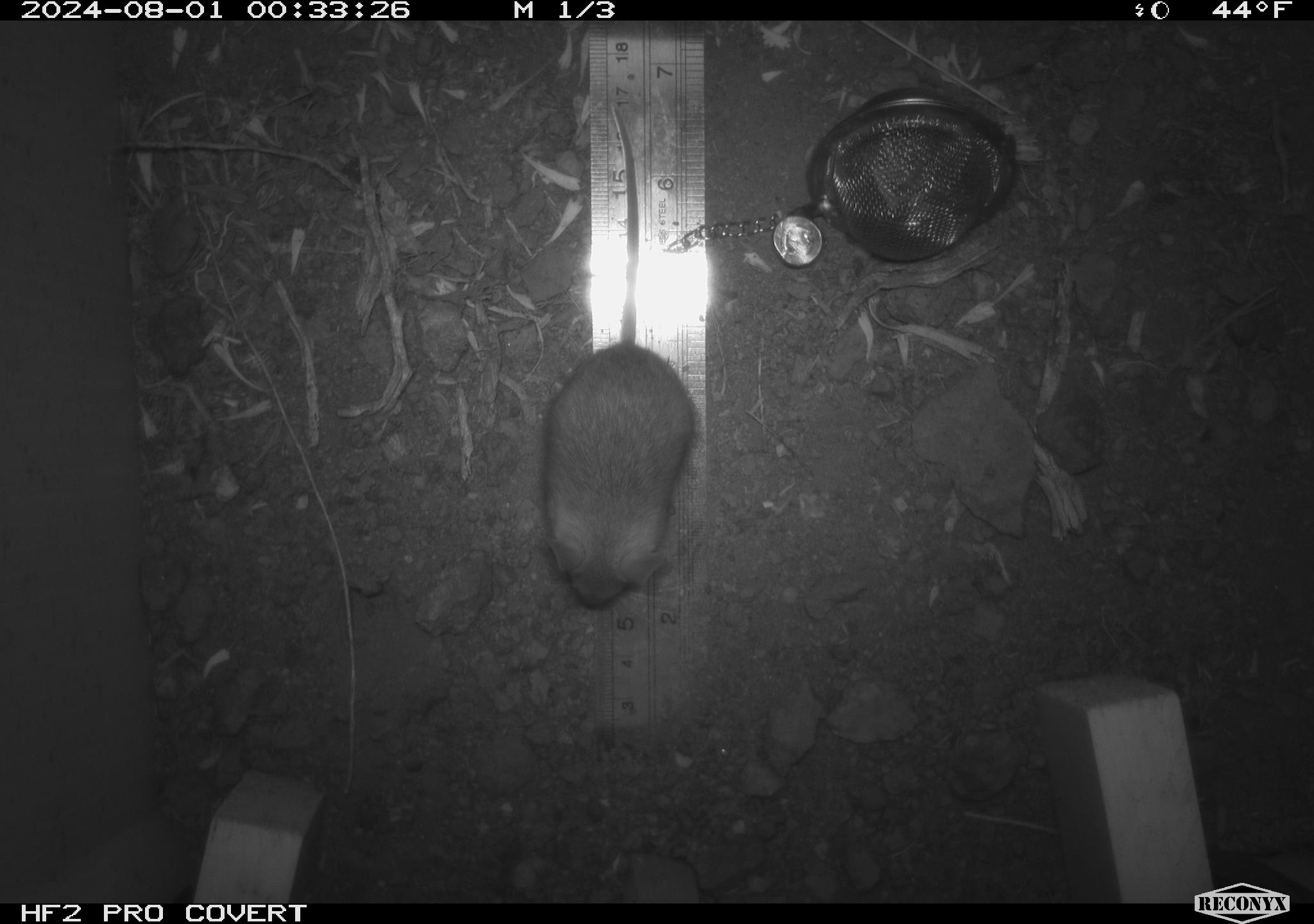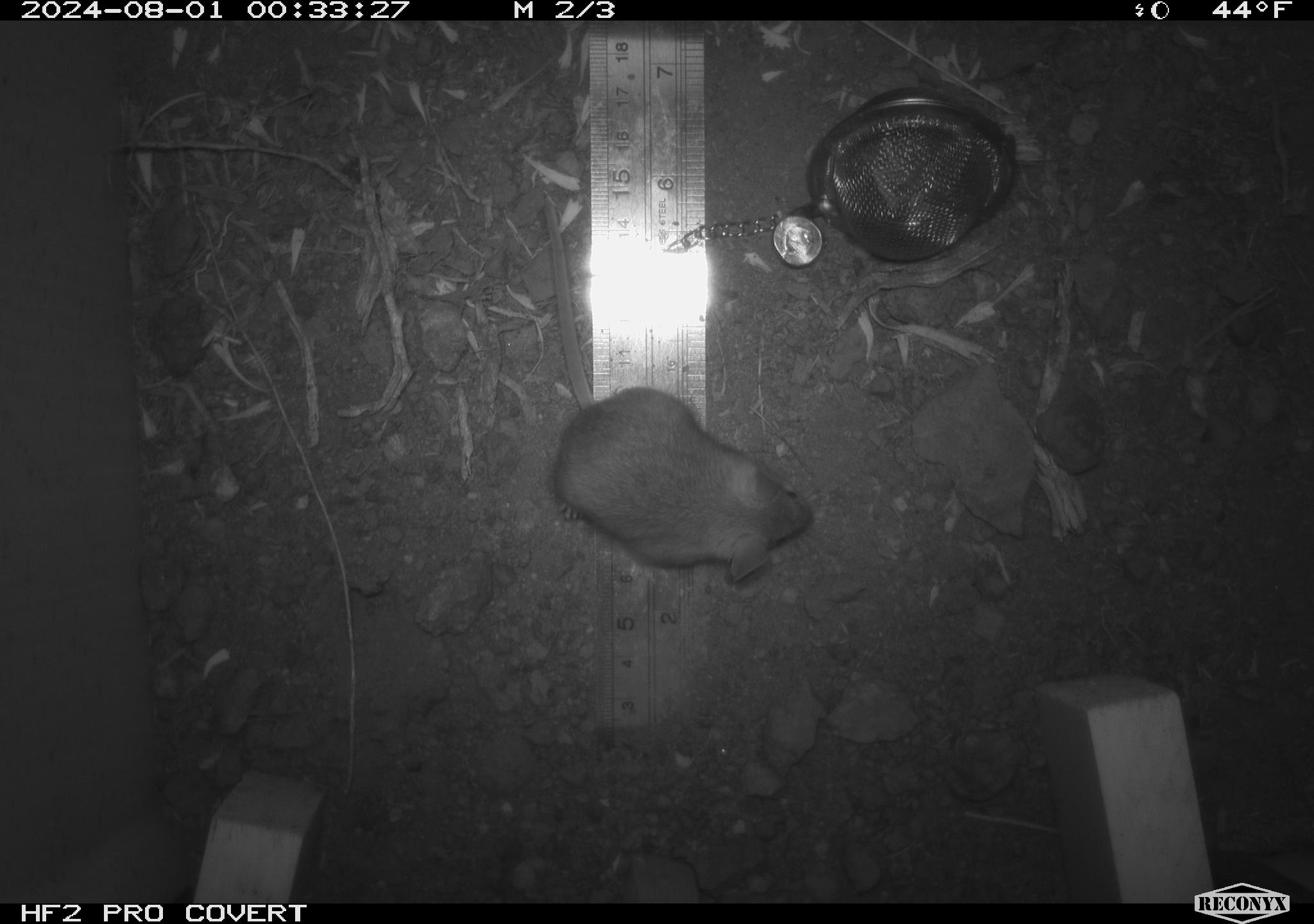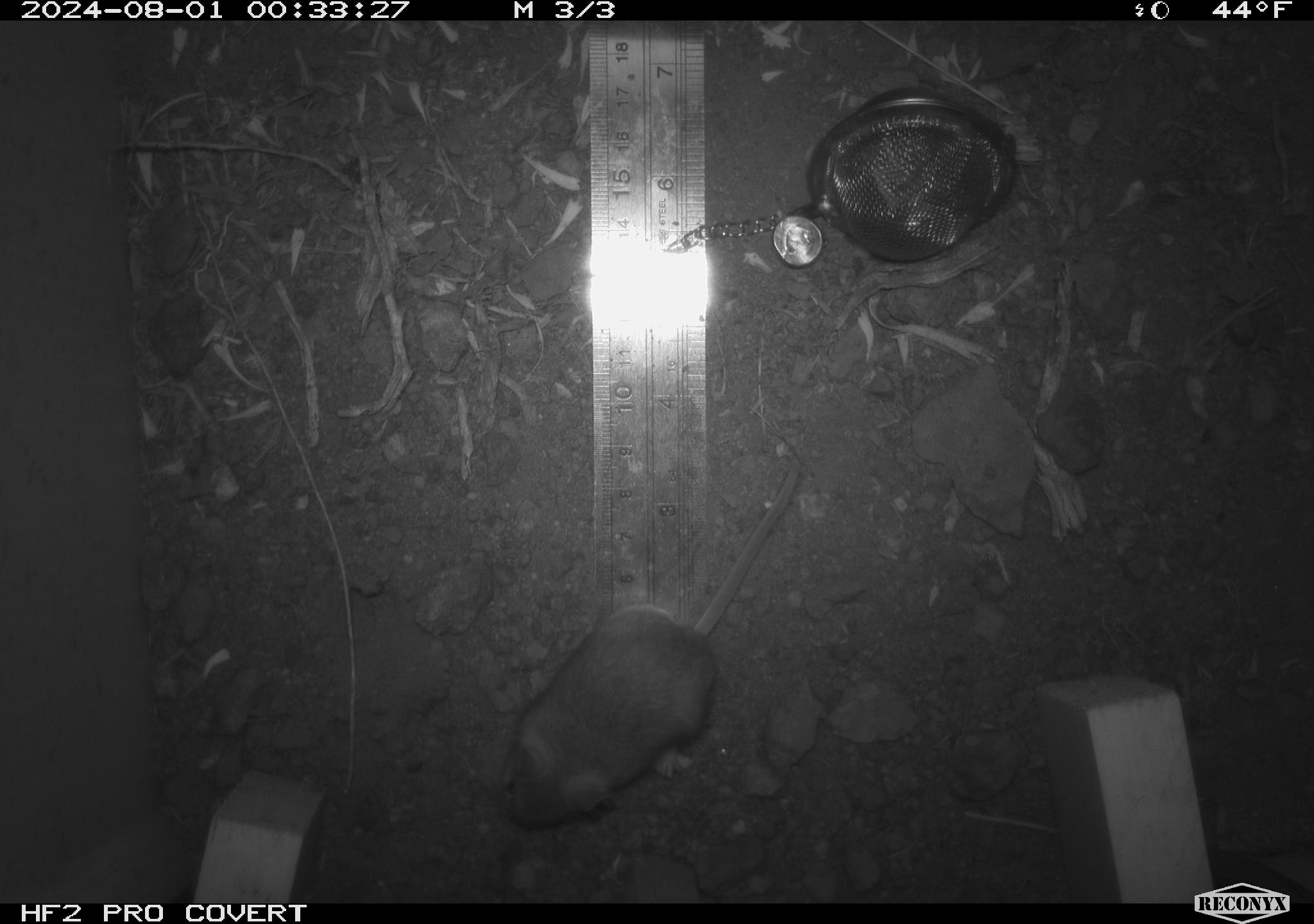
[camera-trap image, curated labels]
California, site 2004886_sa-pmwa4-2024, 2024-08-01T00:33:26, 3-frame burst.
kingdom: Animalia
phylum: Chordata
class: Mammalia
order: Rodentia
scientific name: Rodentia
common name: mouse species